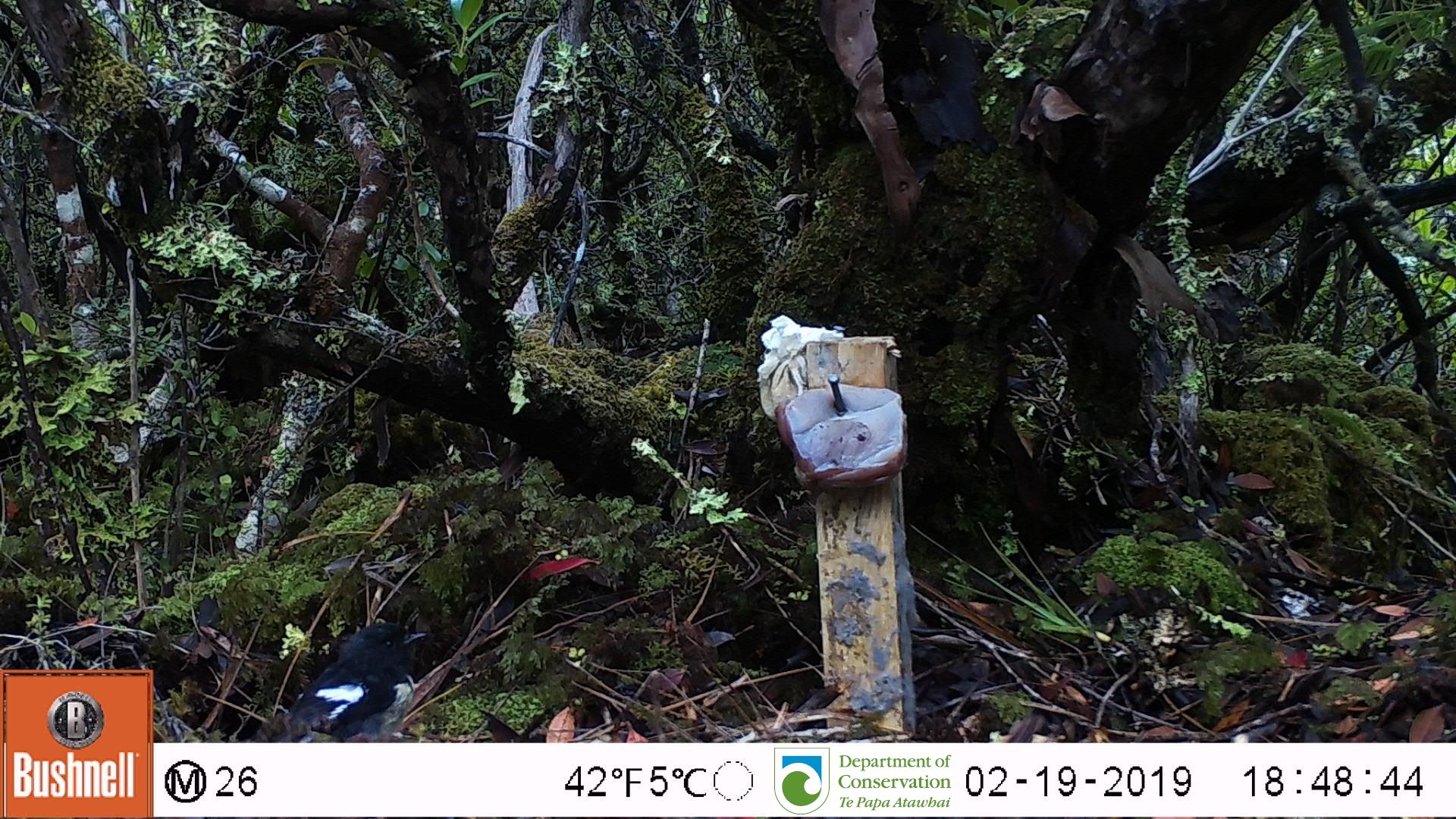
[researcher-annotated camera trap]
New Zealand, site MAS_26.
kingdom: Animalia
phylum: Chordata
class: Aves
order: Passeriformes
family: Petroicidae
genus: Petroica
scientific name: Petroica macrocephala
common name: tomtit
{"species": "tomtit (Petroica macrocephala)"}